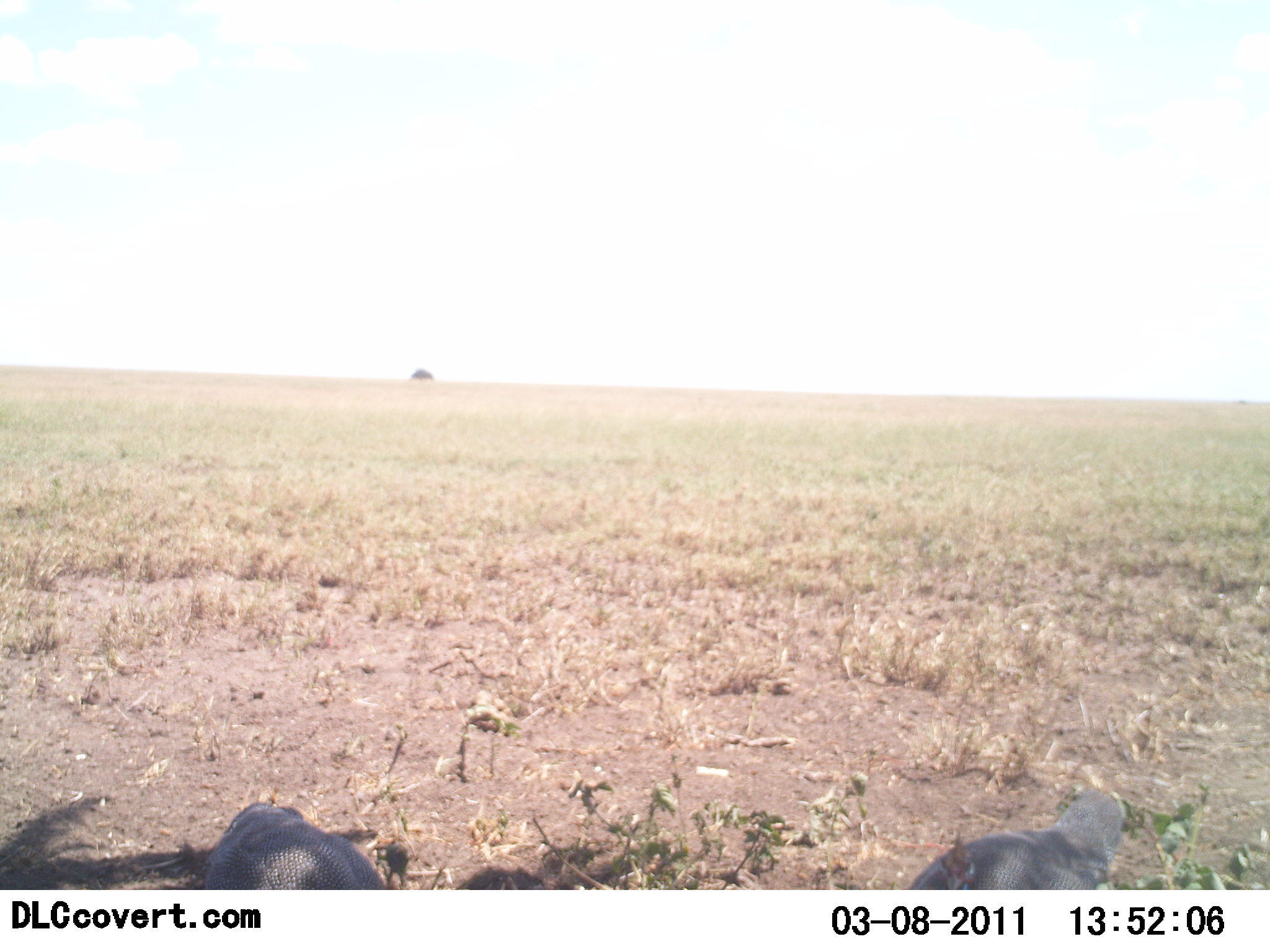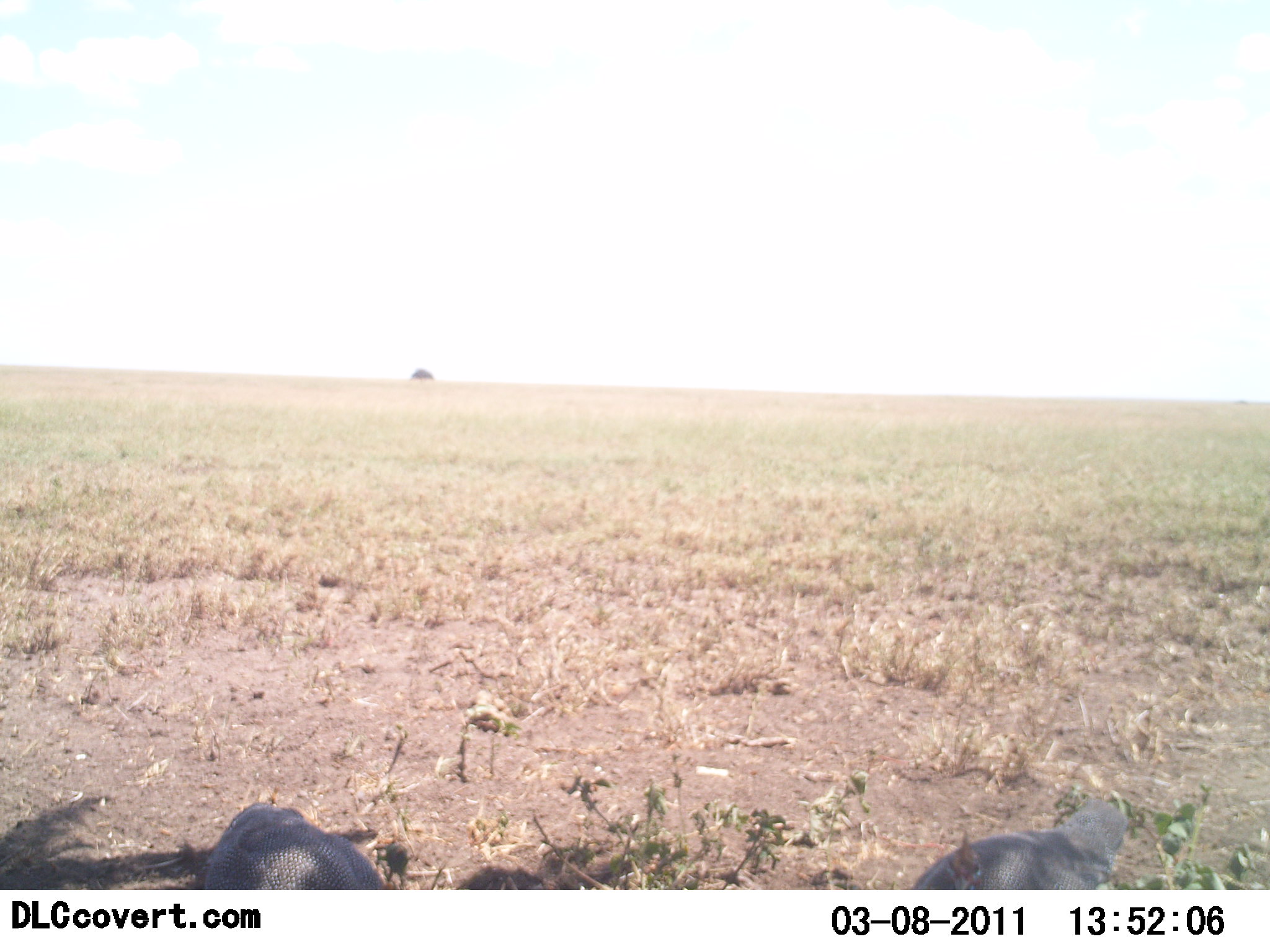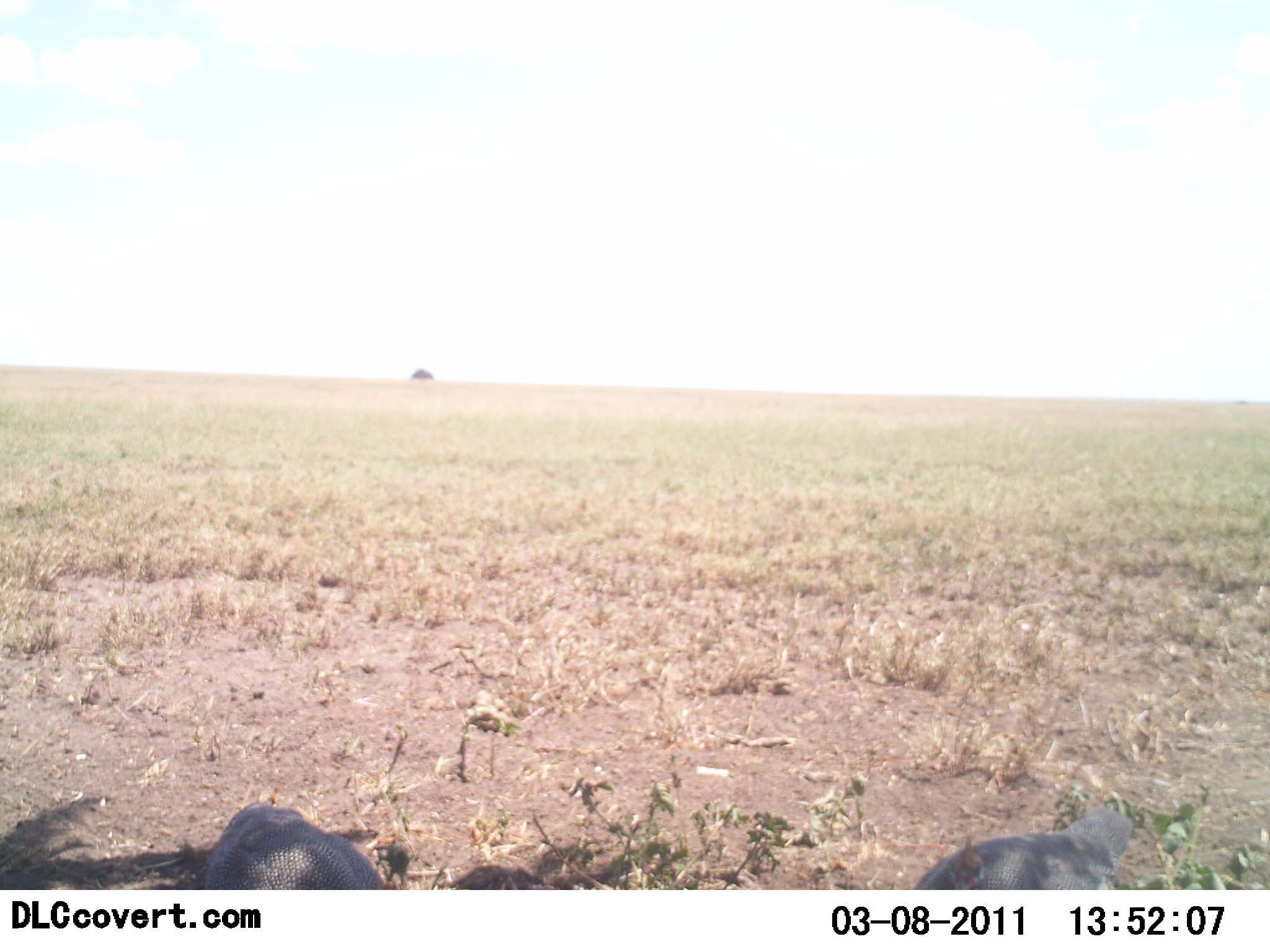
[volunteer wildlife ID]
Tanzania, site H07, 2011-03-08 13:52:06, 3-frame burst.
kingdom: Animalia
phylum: Chordata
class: Aves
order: Galliformes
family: Numididae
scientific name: Numididae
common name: guinea fowl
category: guineafowl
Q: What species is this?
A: Guineafowl (guinea fowl) (Numididae).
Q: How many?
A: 2.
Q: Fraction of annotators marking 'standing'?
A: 45%.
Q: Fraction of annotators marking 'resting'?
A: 0%.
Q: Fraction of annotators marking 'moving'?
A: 9%.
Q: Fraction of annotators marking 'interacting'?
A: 0%.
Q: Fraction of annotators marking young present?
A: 0%.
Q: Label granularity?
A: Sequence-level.